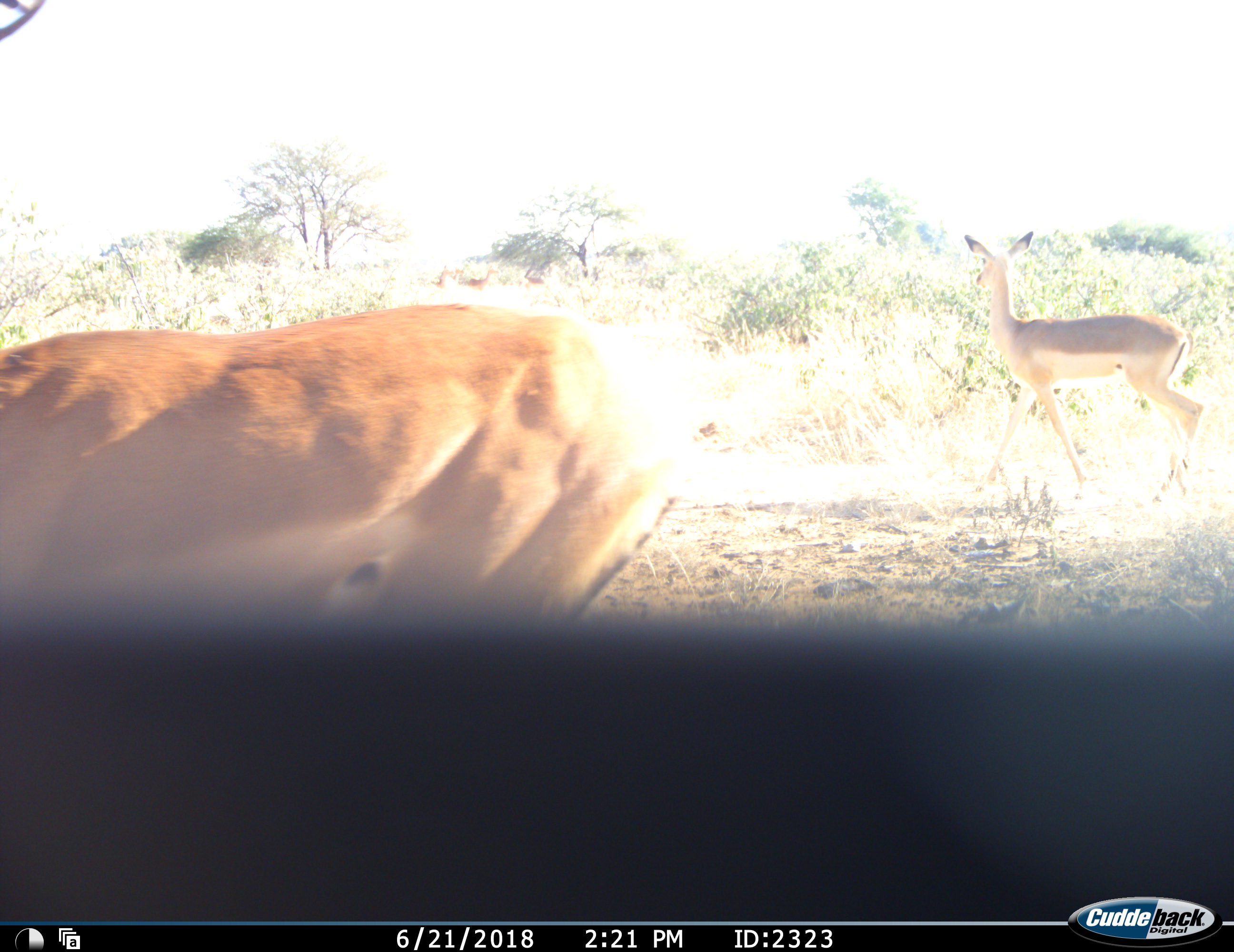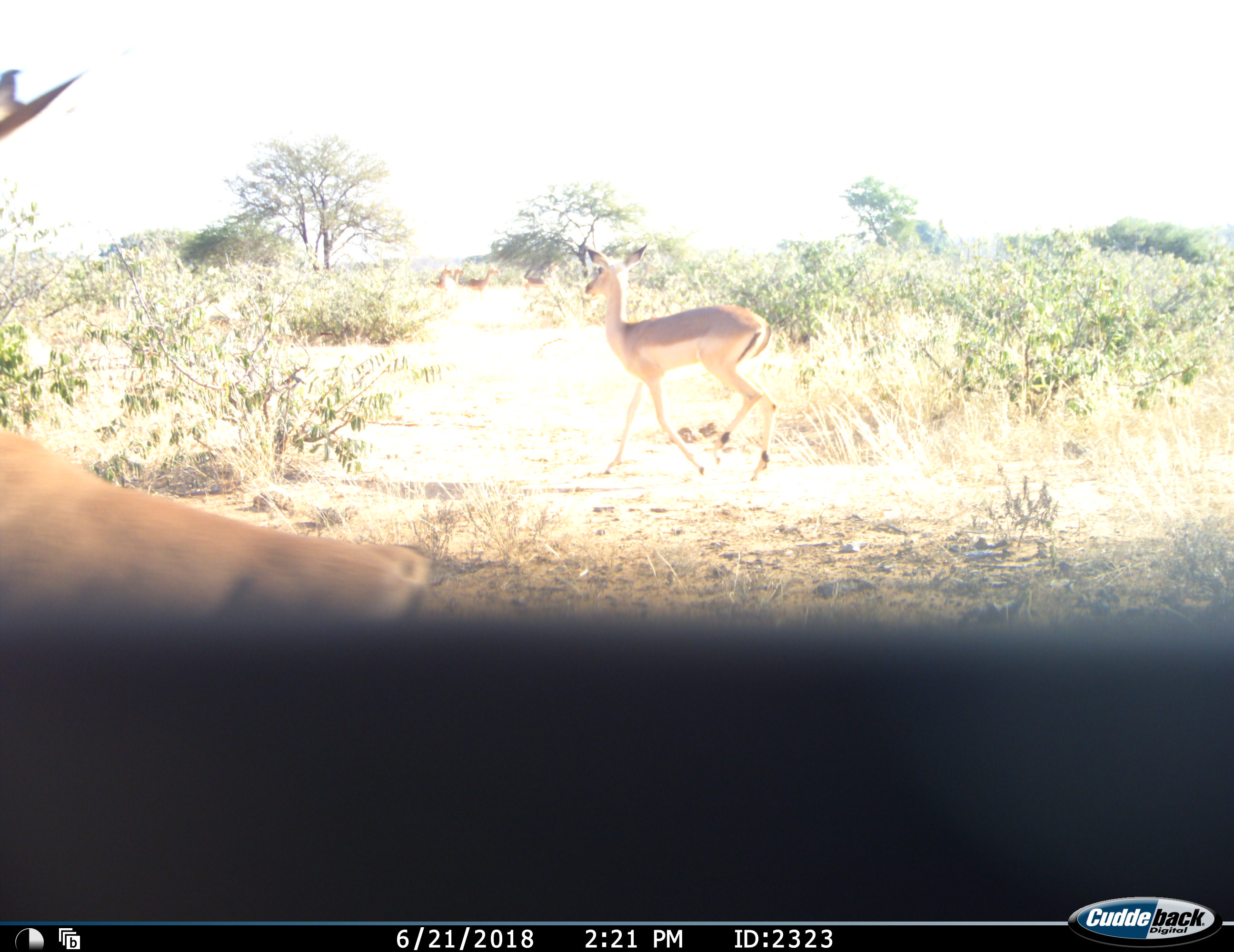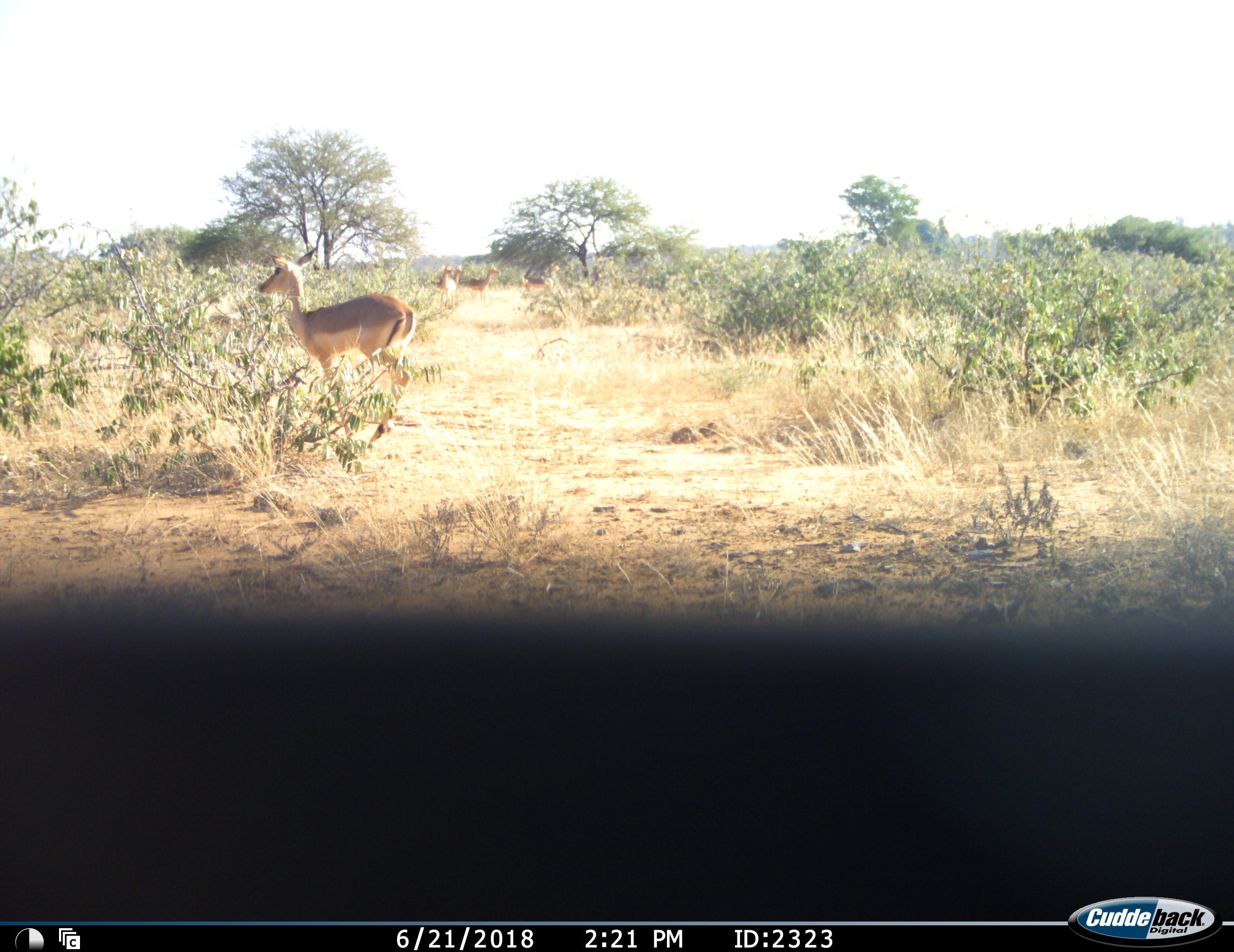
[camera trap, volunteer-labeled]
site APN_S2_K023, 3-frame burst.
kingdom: Animalia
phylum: Chordata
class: Mammalia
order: Artiodactyla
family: Bovidae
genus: Aepyceros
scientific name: Aepyceros melampus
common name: impala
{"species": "impala (Aepyceros melampus)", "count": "6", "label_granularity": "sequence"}